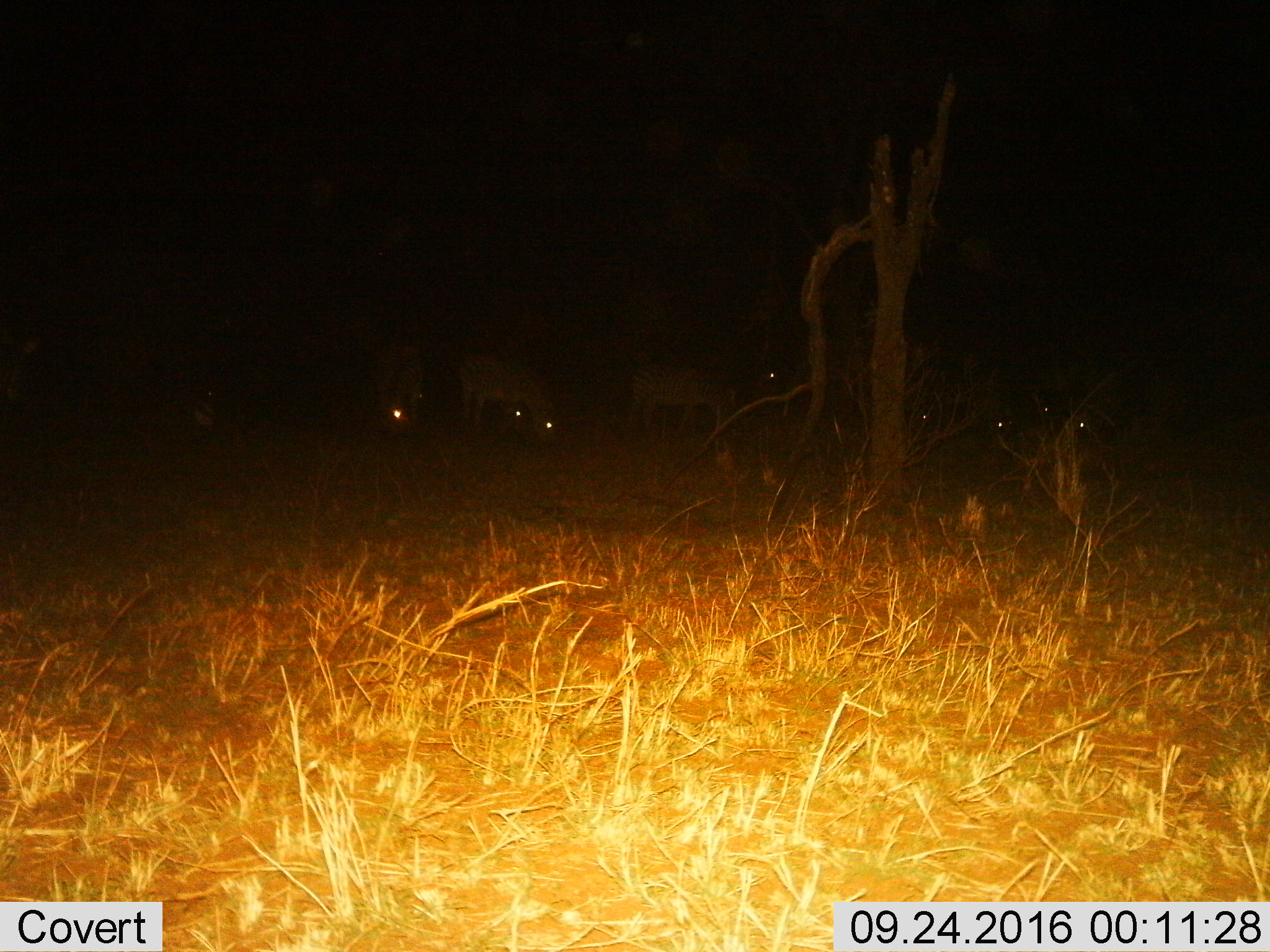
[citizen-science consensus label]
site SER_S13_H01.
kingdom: Animalia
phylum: Chordata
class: Mammalia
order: Perissodactyla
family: Equidae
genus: Equus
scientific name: Equus quagga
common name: plains zebra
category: zebraplains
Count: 9.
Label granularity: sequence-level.